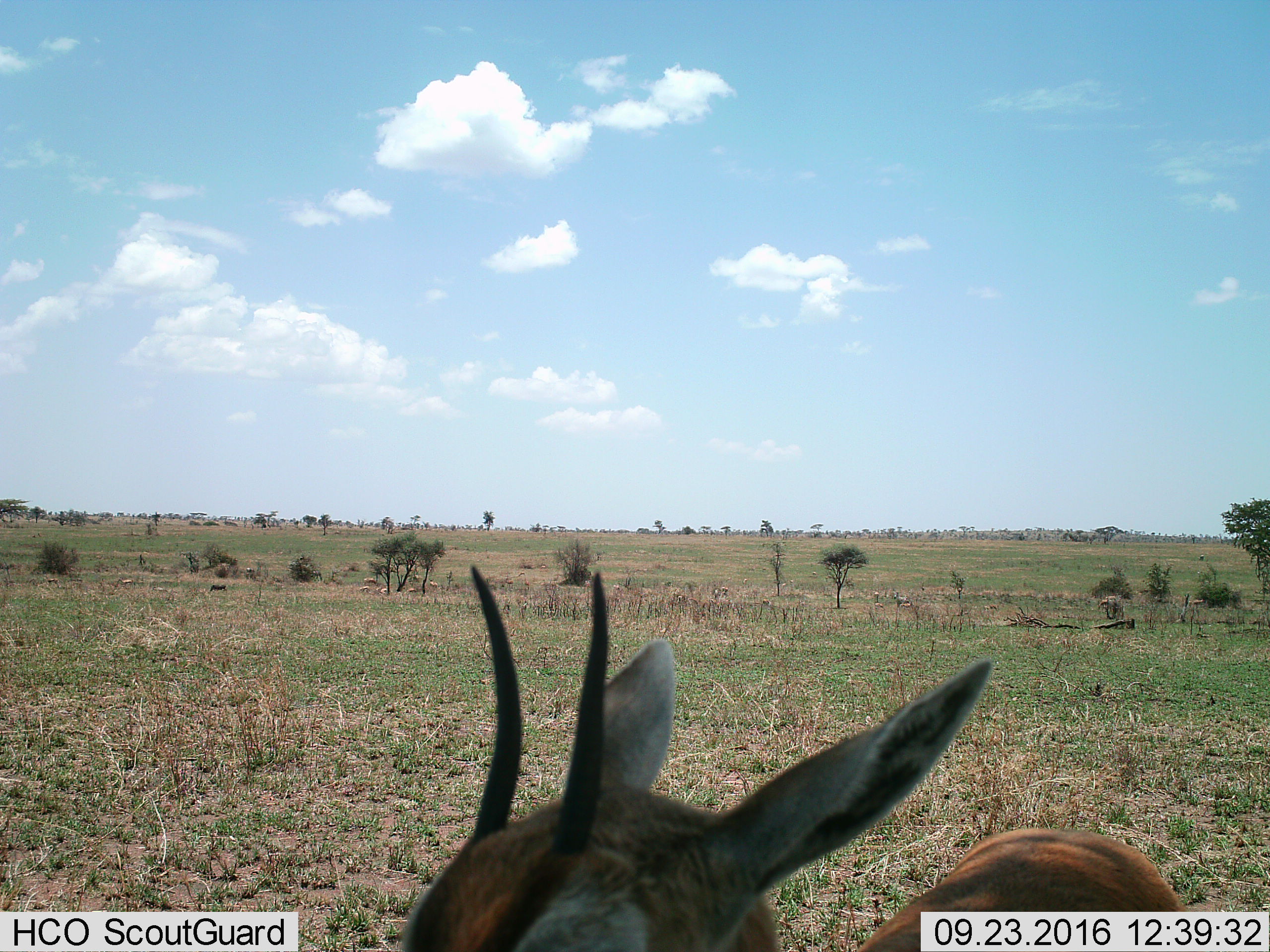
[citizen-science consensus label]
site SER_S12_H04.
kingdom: Animalia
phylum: Chordata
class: Mammalia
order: Artiodactyla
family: Bovidae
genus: Eudorcas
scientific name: Eudorcas thomsonii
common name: thomson's gazelle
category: gazellethomsons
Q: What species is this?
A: Gazellethomsons (thomson's gazelle) (Eudorcas thomsonii).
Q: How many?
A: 1.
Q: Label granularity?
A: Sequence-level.